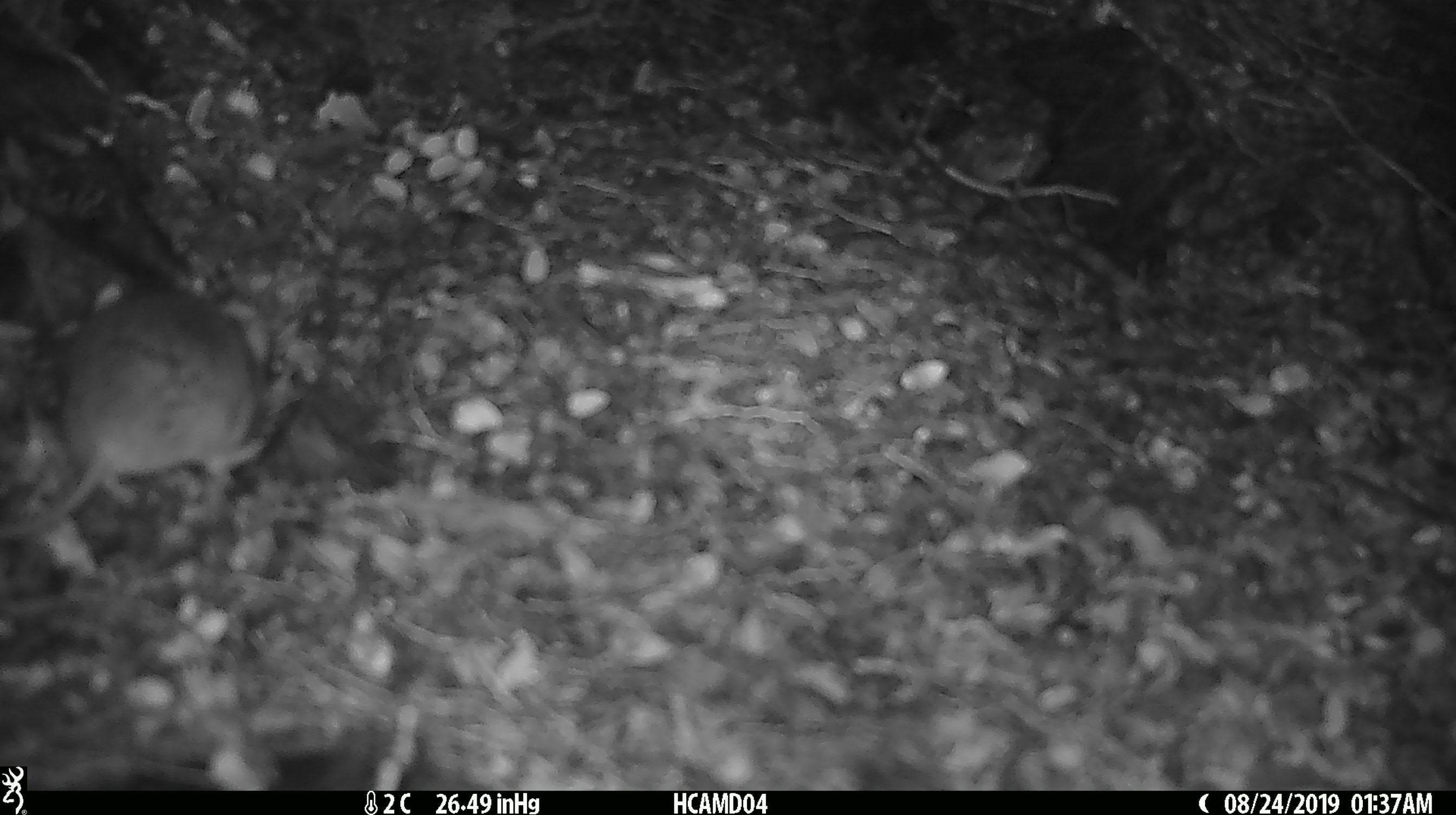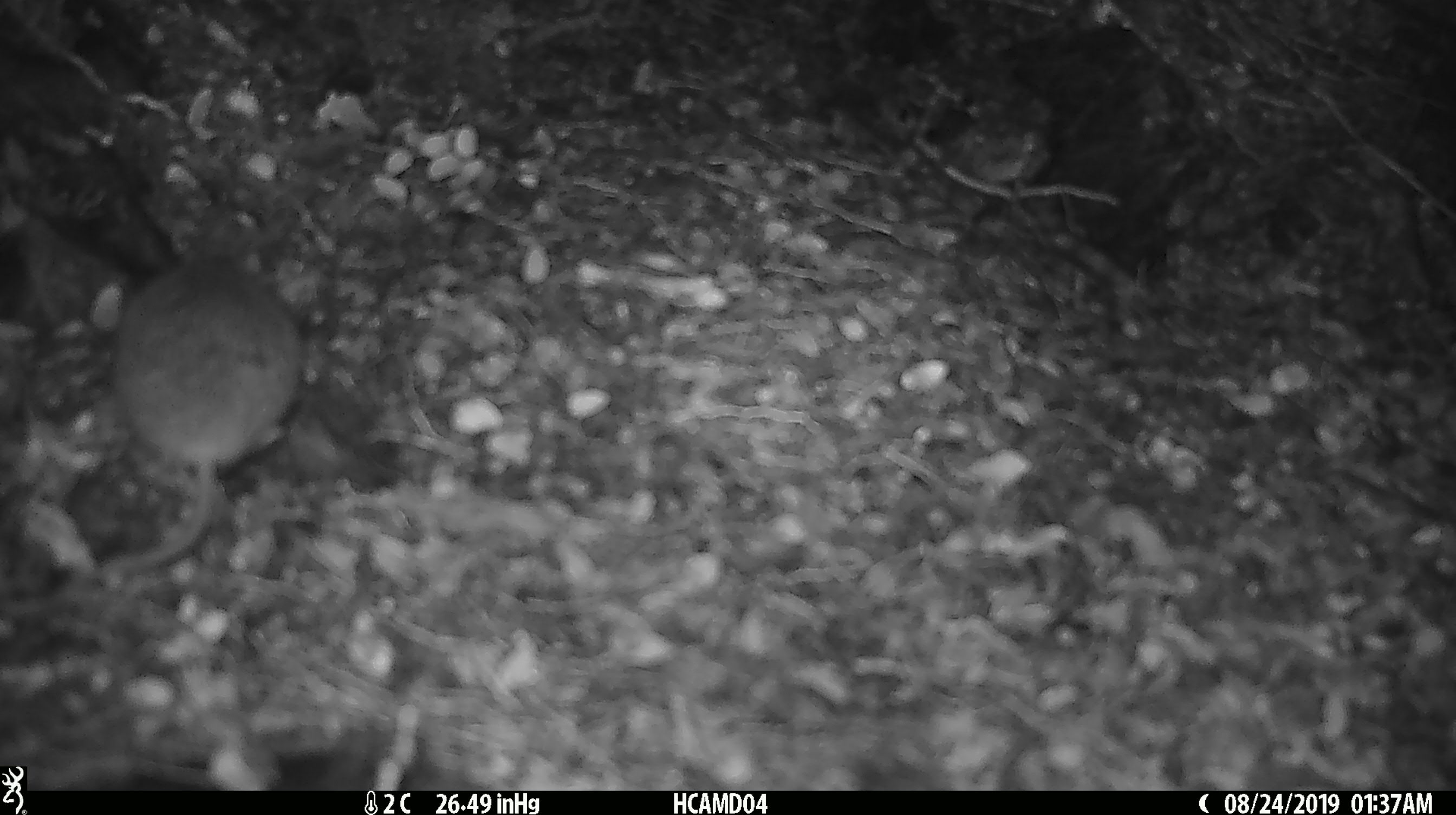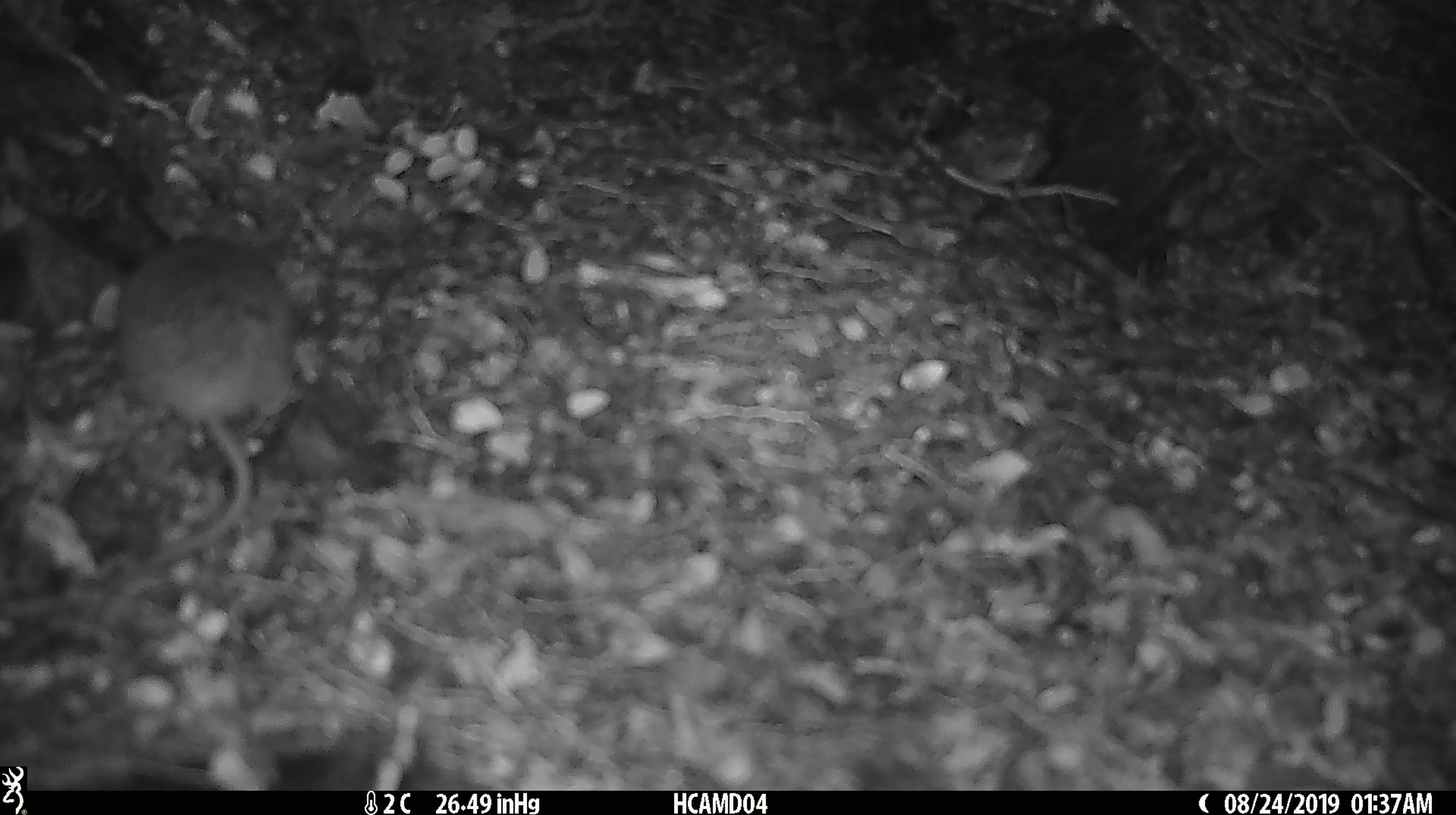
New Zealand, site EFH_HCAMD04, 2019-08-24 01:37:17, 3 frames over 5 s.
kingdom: Animalia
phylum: Chordata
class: Mammalia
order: Rodentia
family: Muridae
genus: Mus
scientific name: Mus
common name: mouse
Mouse (Mus).